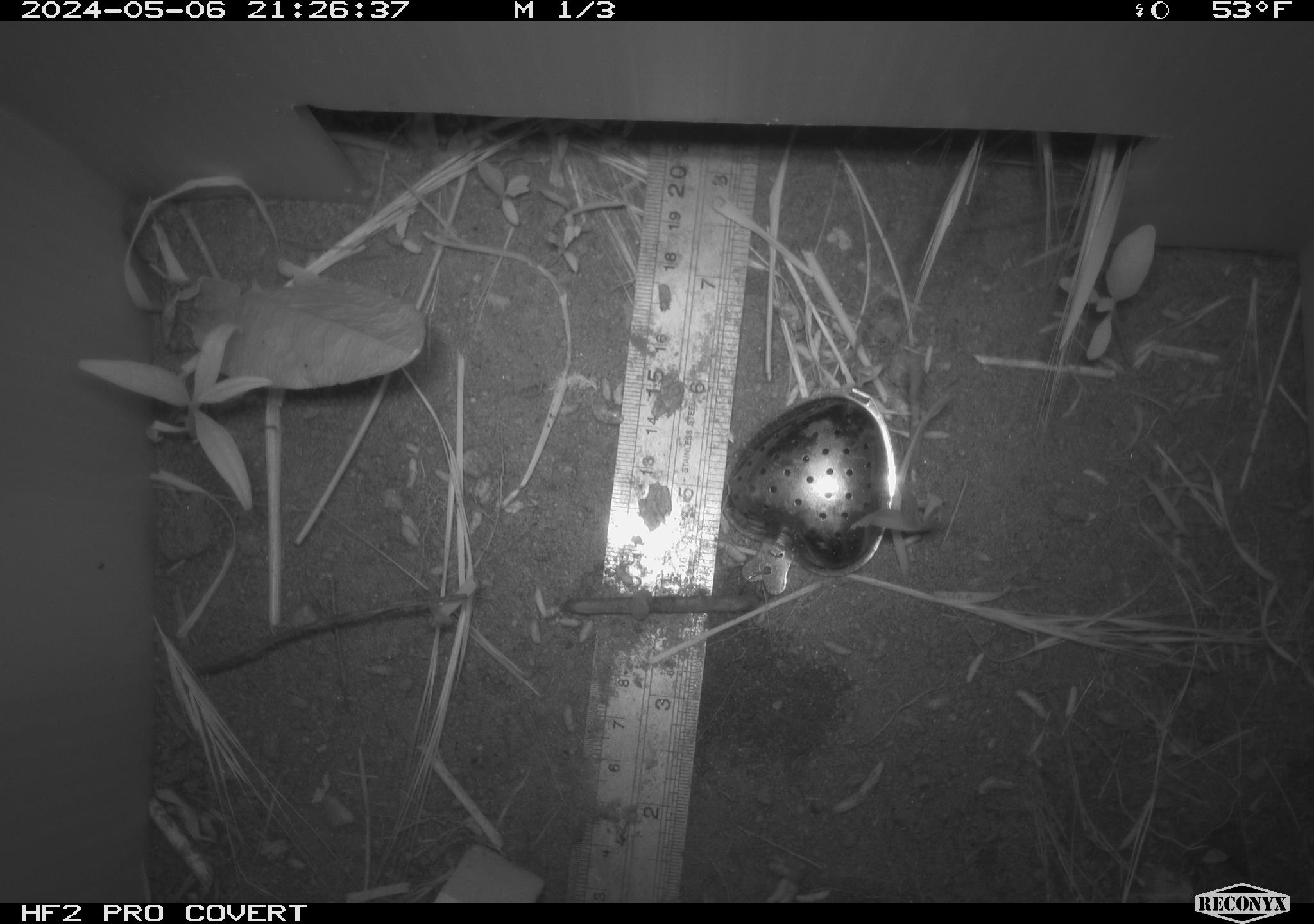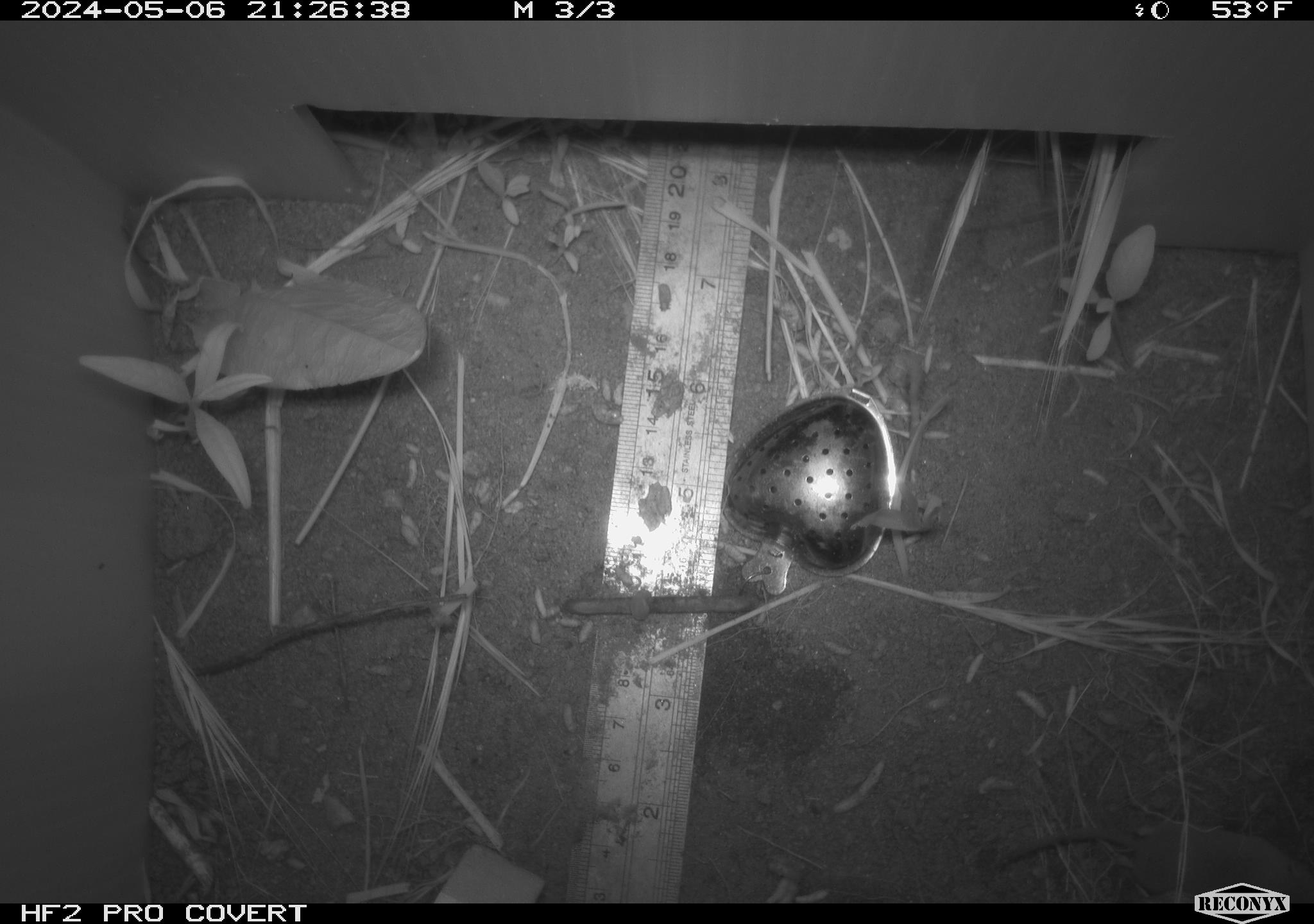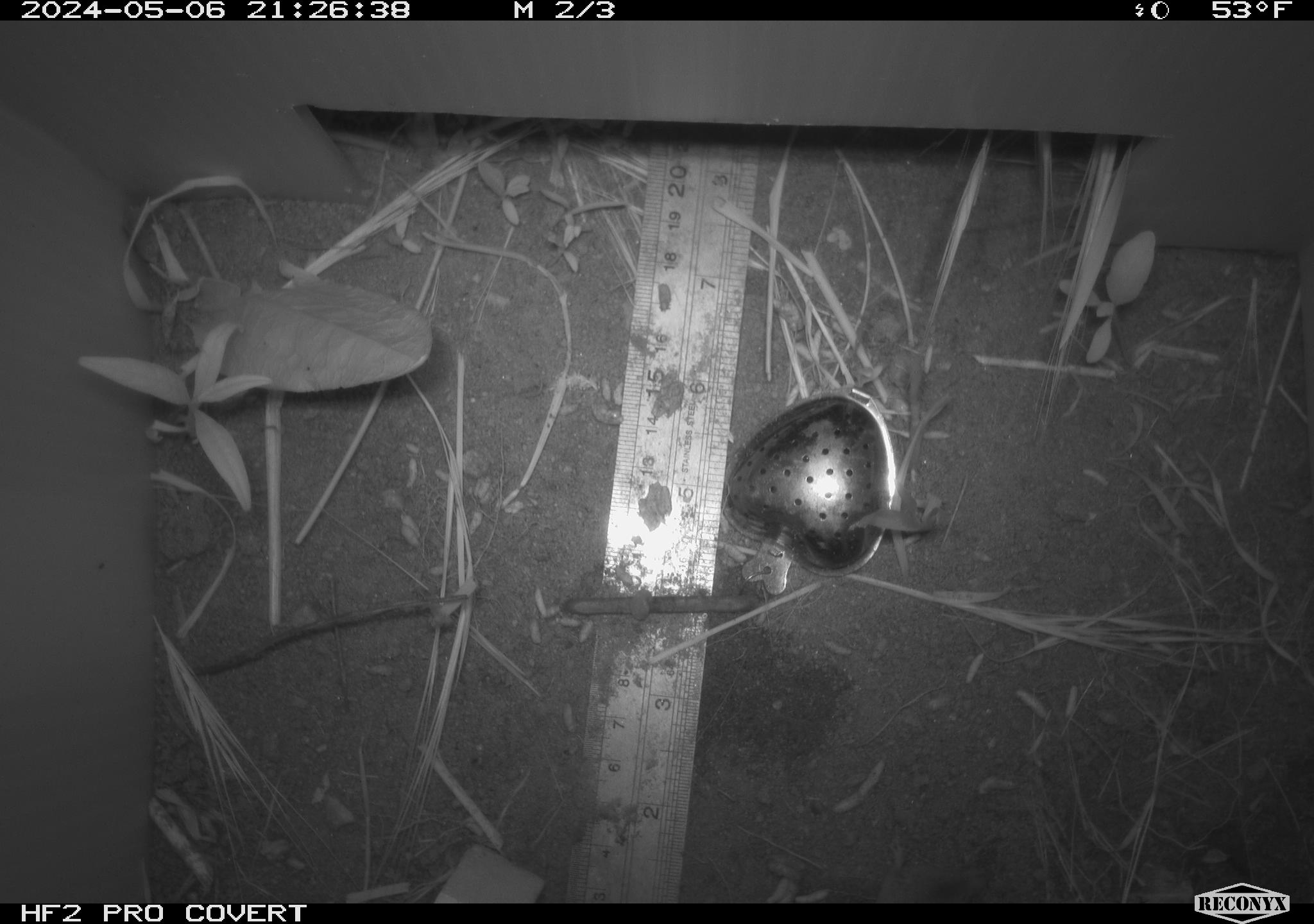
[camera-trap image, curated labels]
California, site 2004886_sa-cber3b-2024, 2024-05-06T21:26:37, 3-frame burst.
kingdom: Animalia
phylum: Chordata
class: Mammalia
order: Eulipotyphla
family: Soricidae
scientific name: Soricidae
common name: shrews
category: soricidae family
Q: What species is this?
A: Soricidae family (shrews) (Soricidae).